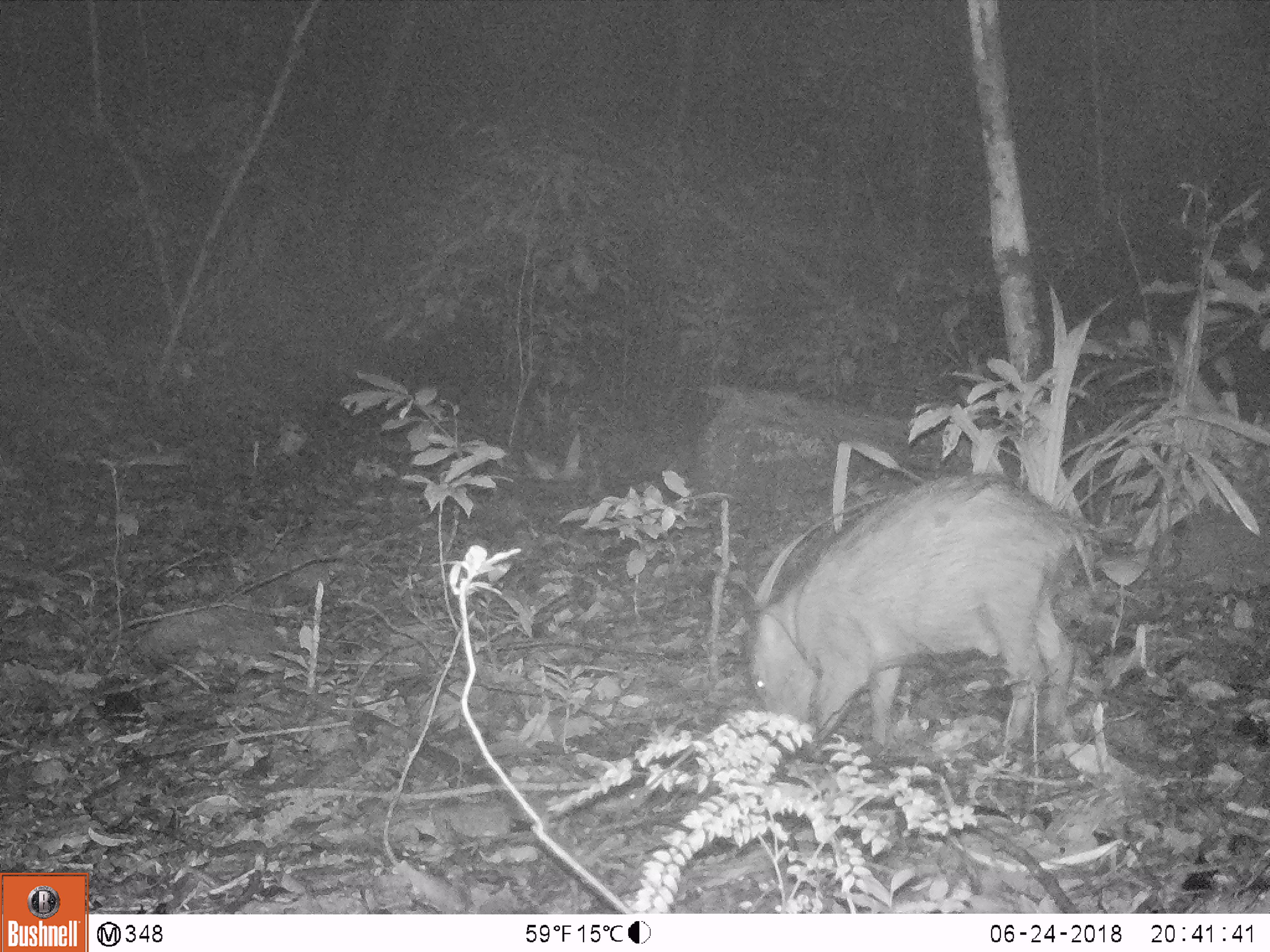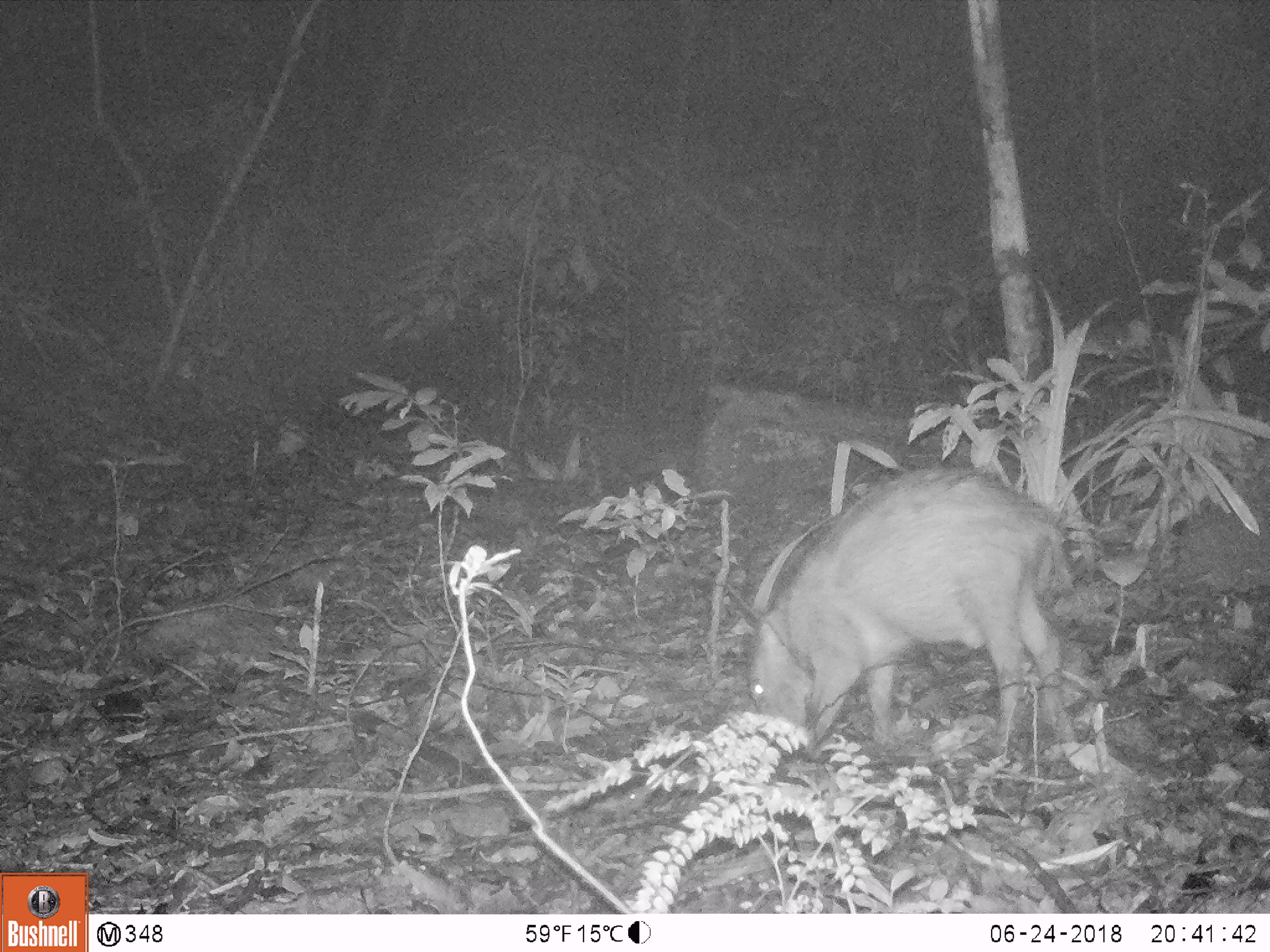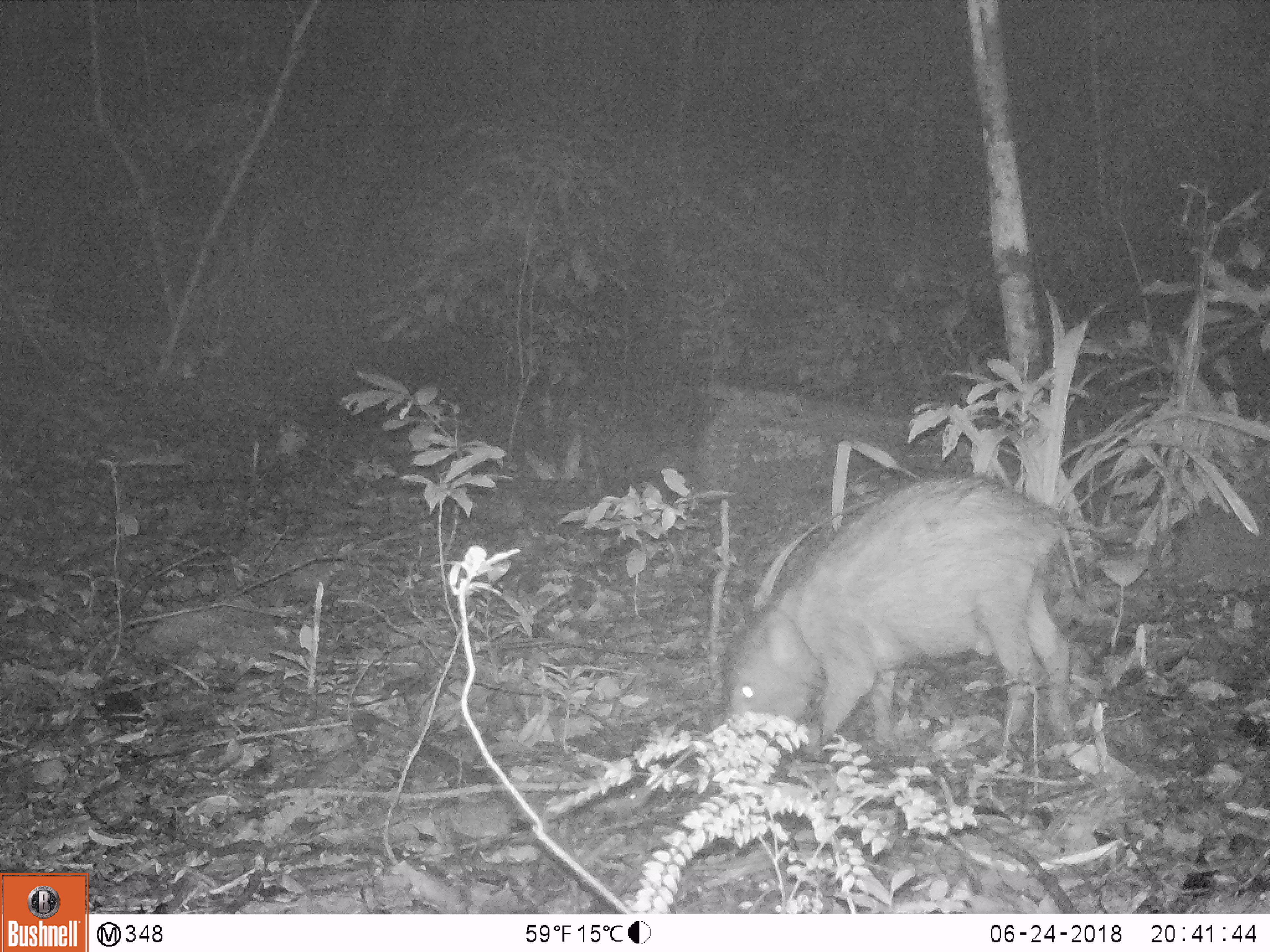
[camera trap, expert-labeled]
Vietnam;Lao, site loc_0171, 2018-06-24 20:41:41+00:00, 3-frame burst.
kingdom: Animalia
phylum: Chordata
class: Mammalia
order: Artiodactyla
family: Suidae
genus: Sus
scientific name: Sus scrofa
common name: eurasian wild pig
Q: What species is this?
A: Eurasian wild pig (Sus scrofa).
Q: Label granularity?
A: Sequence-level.